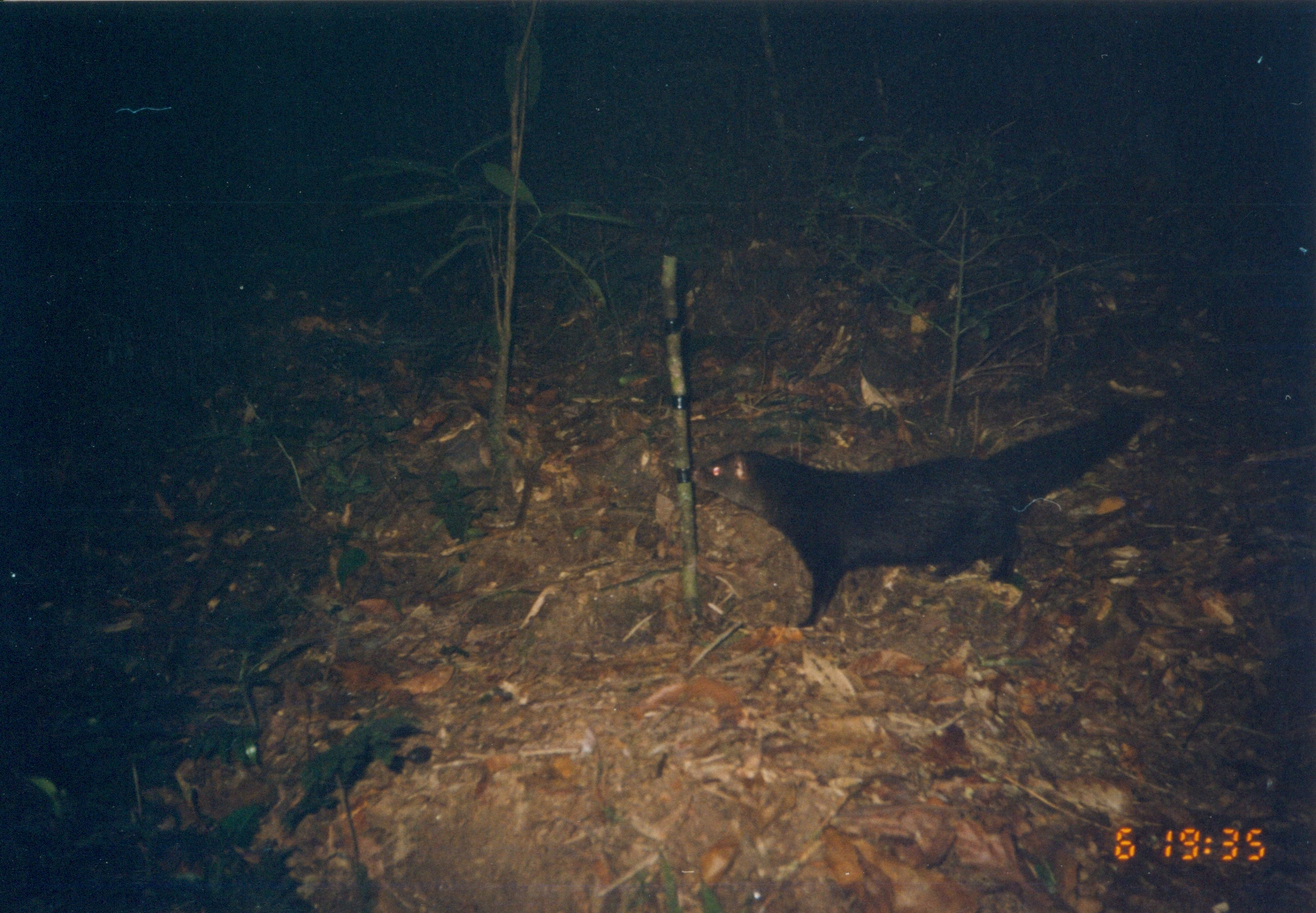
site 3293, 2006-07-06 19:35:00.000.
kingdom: Animalia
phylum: Chordata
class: Mammalia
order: Carnivora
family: Herpestidae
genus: Bdeogale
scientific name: Bdeogale crassicauda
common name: bushy-tailed mongoose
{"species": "Bdeogale crassicauda (bushy-tailed mongoose)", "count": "1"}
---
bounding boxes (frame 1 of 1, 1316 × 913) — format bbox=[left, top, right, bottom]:
bdeogale crassicauda: bbox=[691, 403, 1151, 630]